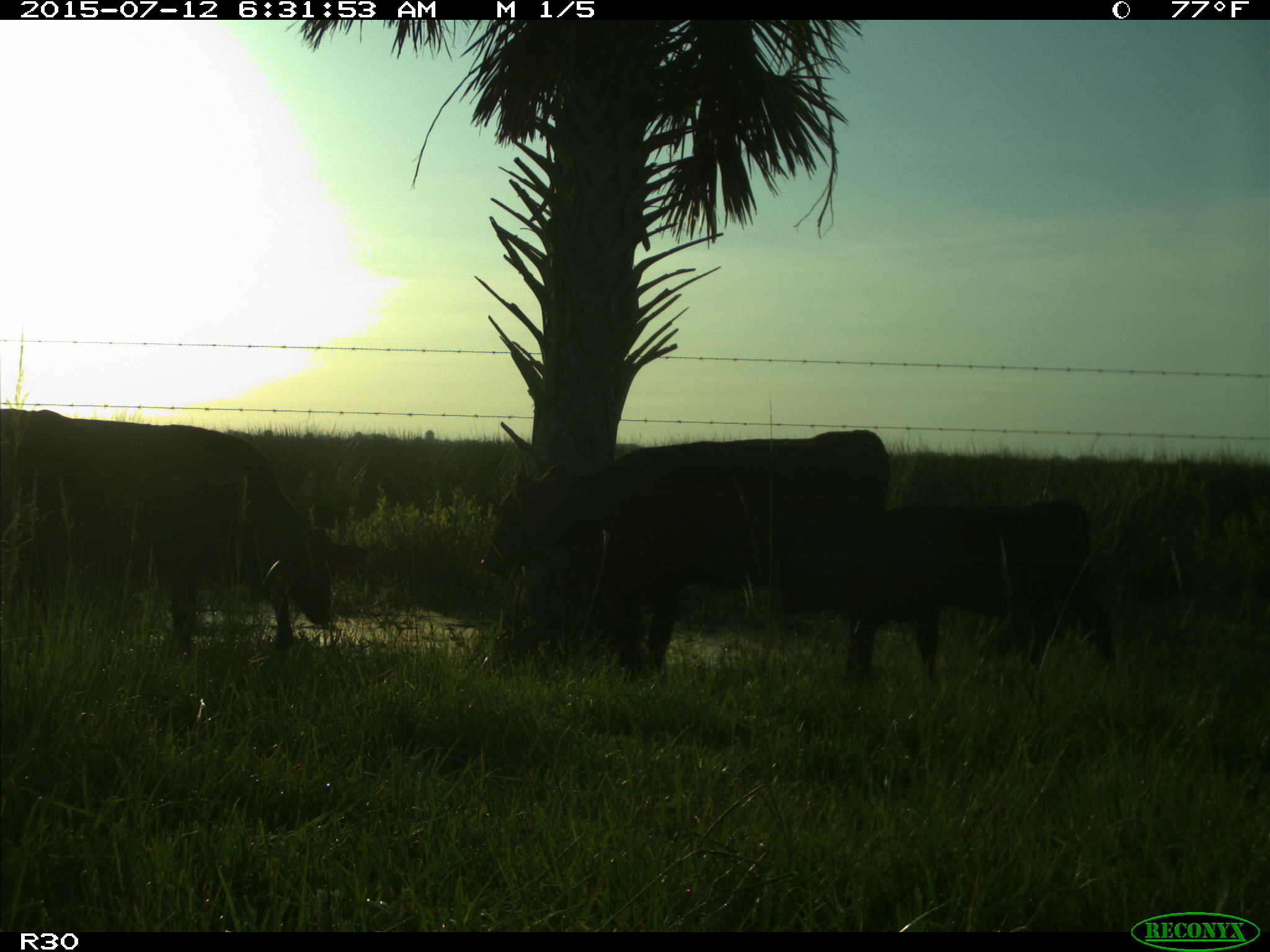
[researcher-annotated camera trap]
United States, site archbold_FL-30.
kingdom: Animalia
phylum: Chordata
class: Mammalia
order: Artiodactyla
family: Bovidae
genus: Bos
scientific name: Bos taurus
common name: domestic cow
Bos taurus (domestic cow).